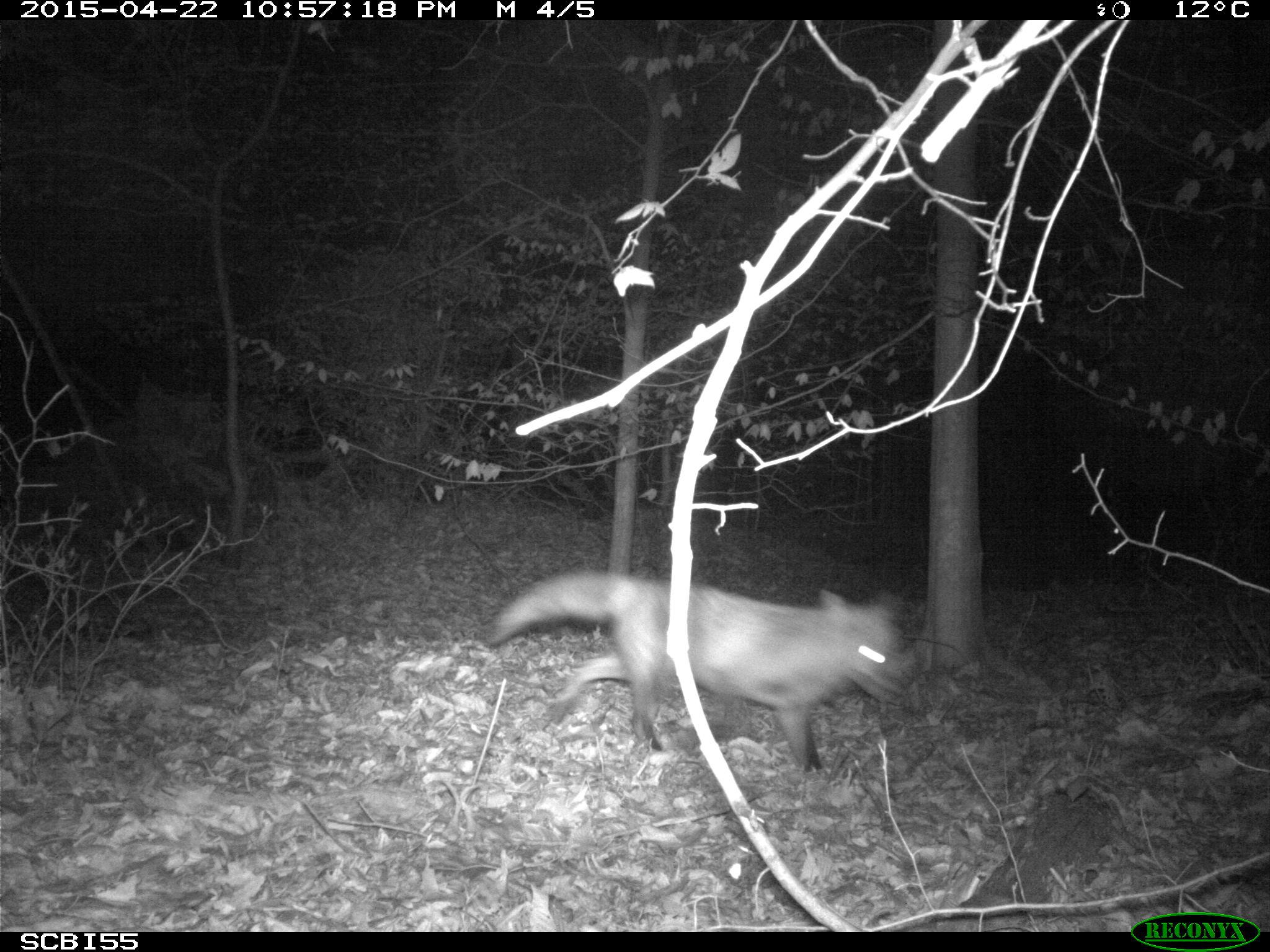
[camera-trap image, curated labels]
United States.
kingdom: Animalia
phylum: Chordata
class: Mammalia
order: Carnivora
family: Canidae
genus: Vulpes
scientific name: Vulpes vulpes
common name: red fox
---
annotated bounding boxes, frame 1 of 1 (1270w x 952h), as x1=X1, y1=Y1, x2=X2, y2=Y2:
Red Fox: x1=481, y1=559, x2=920, y2=776